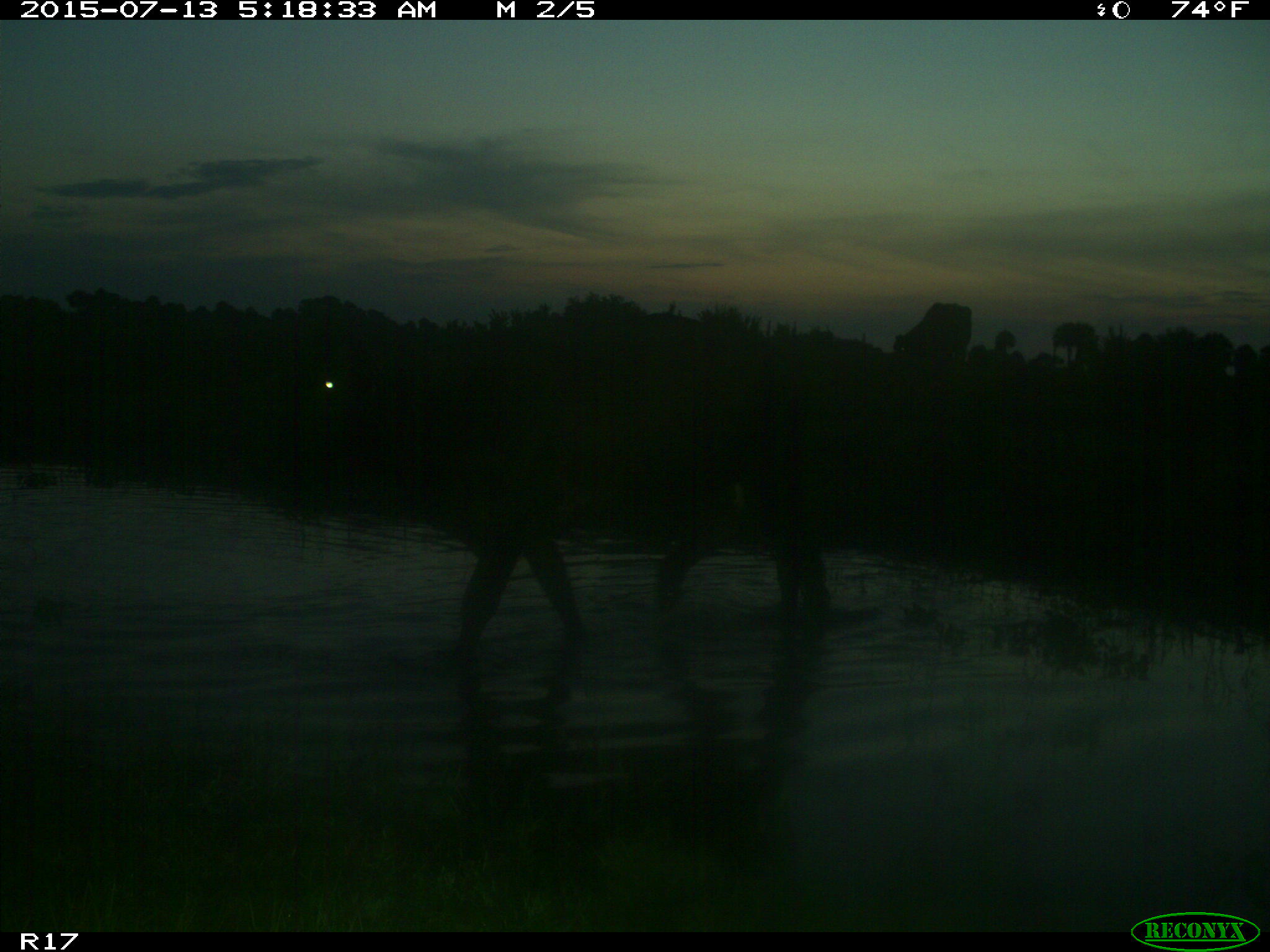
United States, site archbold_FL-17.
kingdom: Animalia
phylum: Chordata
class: Mammalia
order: Artiodactyla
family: Bovidae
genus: Bos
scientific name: Bos taurus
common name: domestic cow